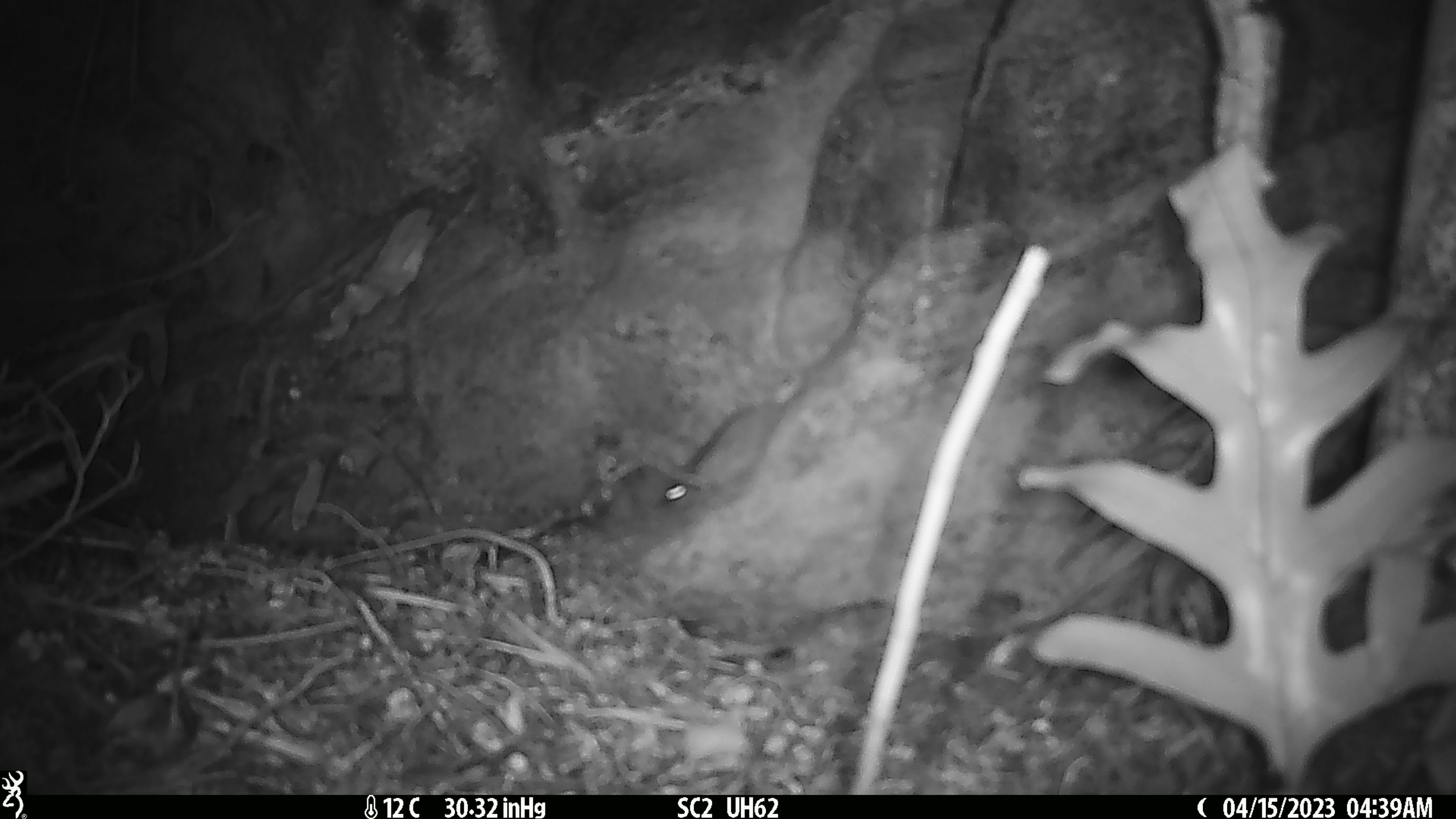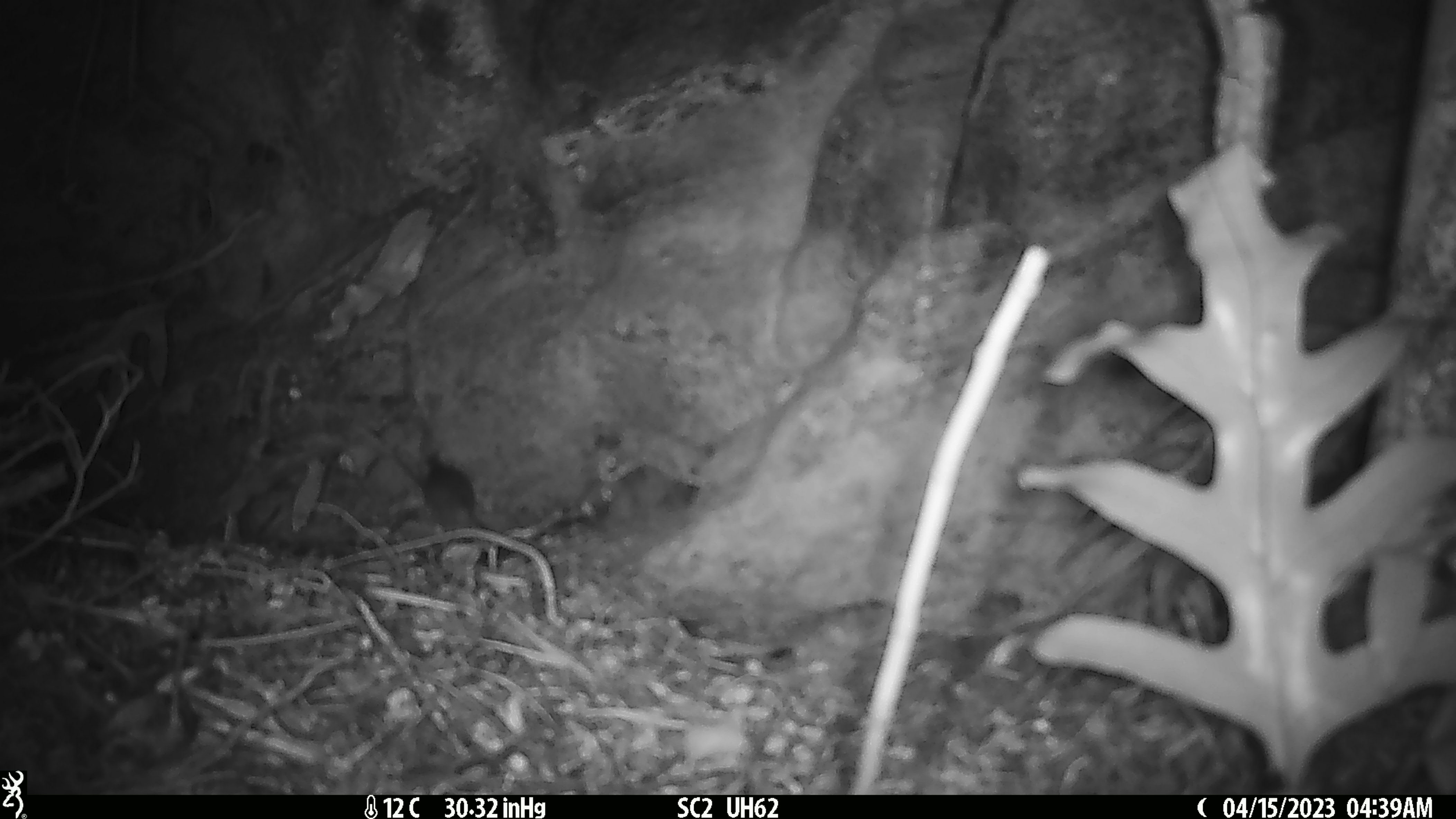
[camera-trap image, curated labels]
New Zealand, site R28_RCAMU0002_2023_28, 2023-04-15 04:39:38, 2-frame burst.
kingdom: Animalia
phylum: Chordata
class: Mammalia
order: Rodentia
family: Muridae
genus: Mus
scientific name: Mus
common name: mouse